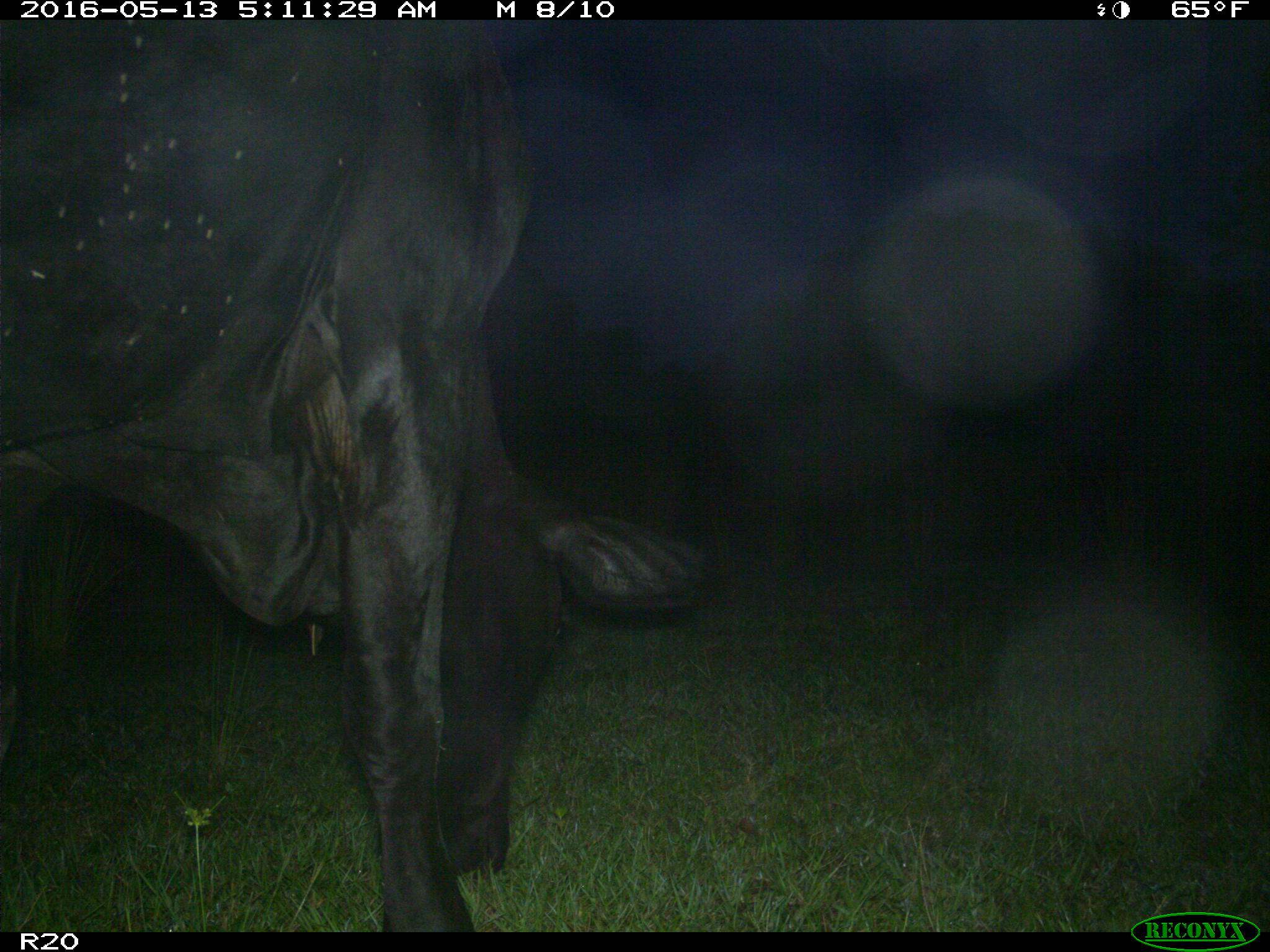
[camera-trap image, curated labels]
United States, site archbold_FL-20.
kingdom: Animalia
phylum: Chordata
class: Mammalia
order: Artiodactyla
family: Bovidae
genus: Bos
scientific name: Bos taurus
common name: domestic cow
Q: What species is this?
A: Bos taurus (domestic cow).